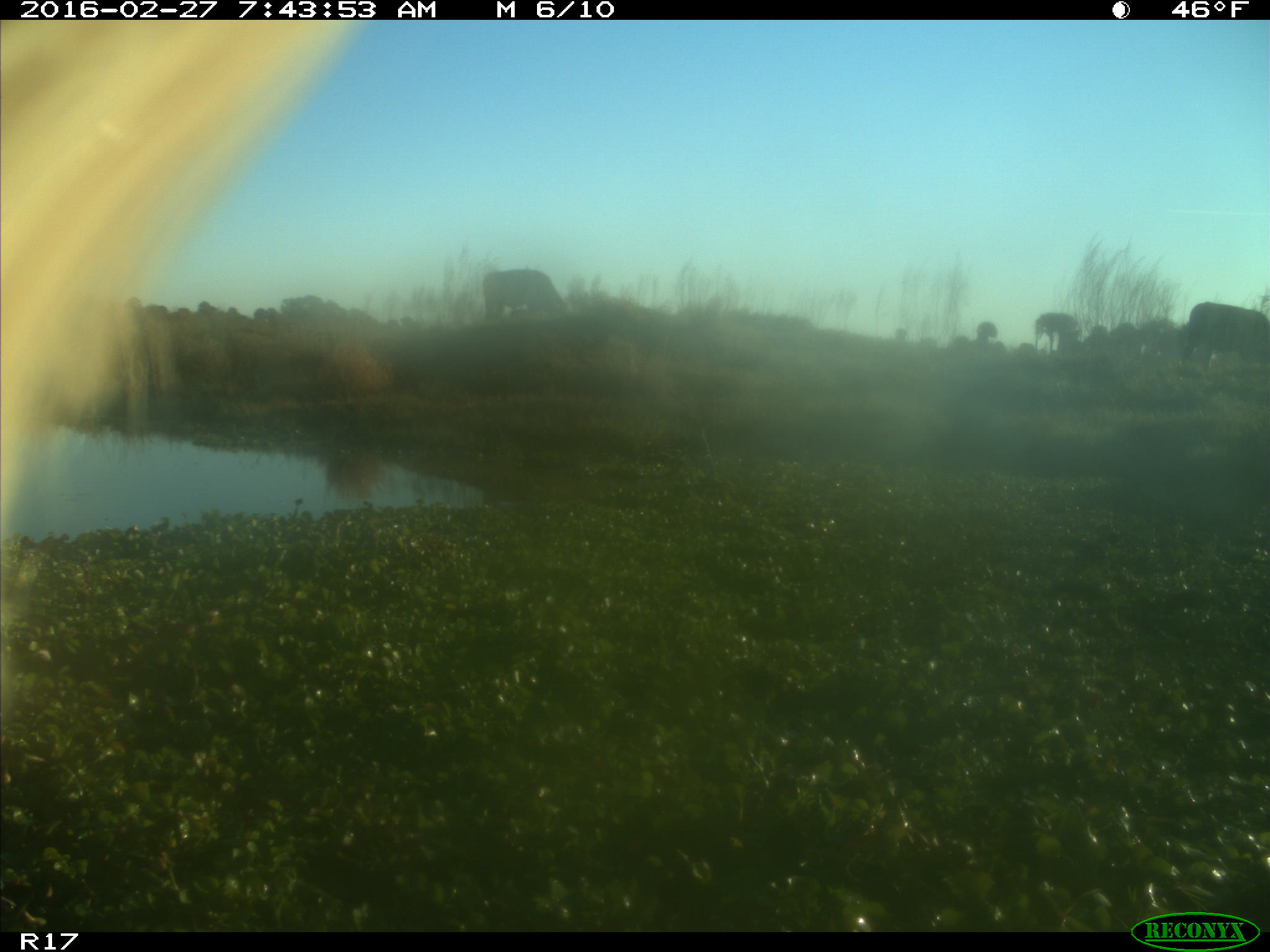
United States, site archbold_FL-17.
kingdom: Animalia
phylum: Chordata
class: Mammalia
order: Artiodactyla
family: Bovidae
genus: Bos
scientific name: Bos taurus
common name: domestic cow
Bos taurus (domestic cow).